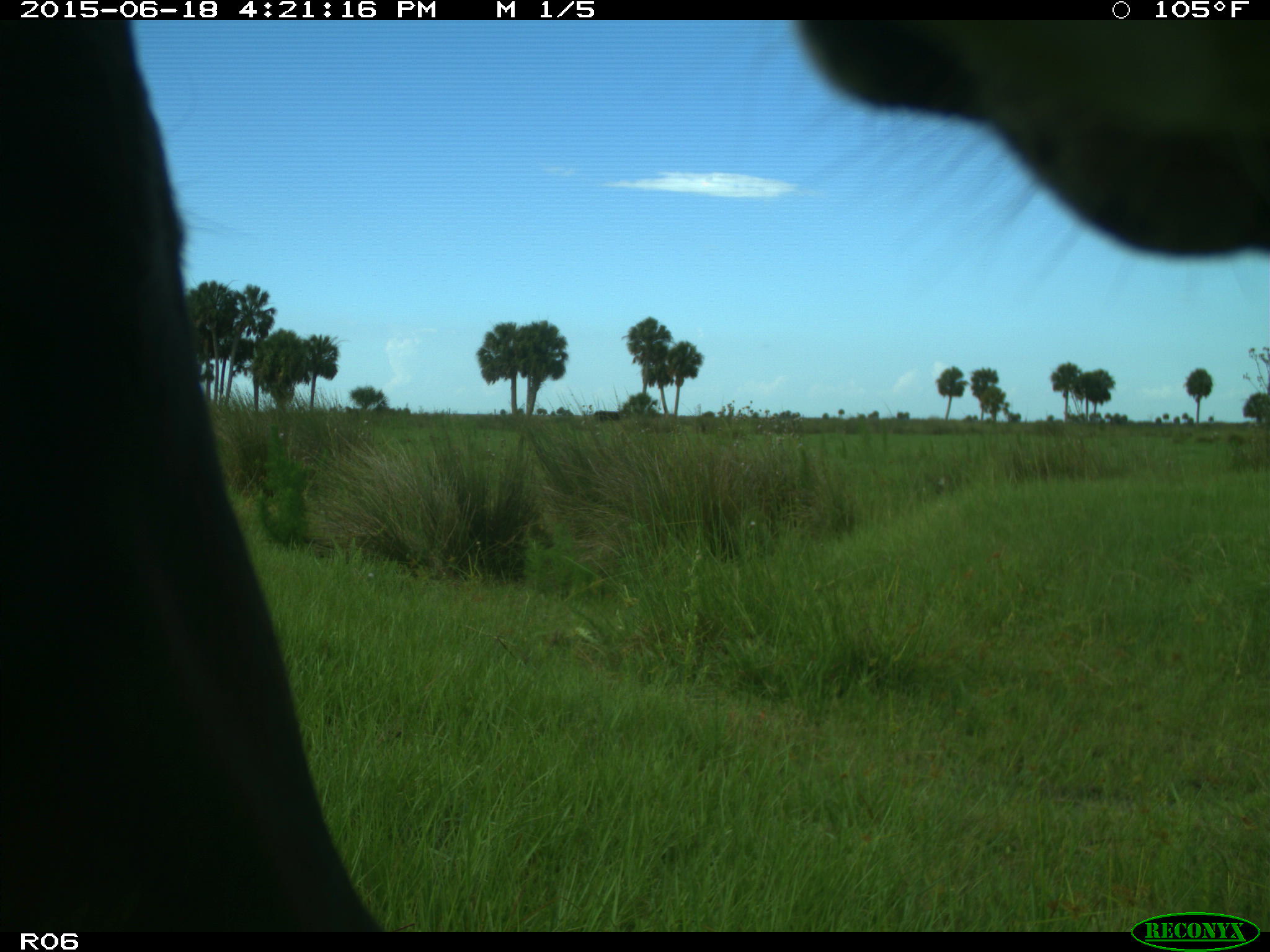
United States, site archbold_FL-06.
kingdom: Animalia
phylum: Chordata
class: Mammalia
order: Artiodactyla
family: Bovidae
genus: Bos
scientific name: Bos taurus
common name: domestic cow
Bos taurus (domestic cow).